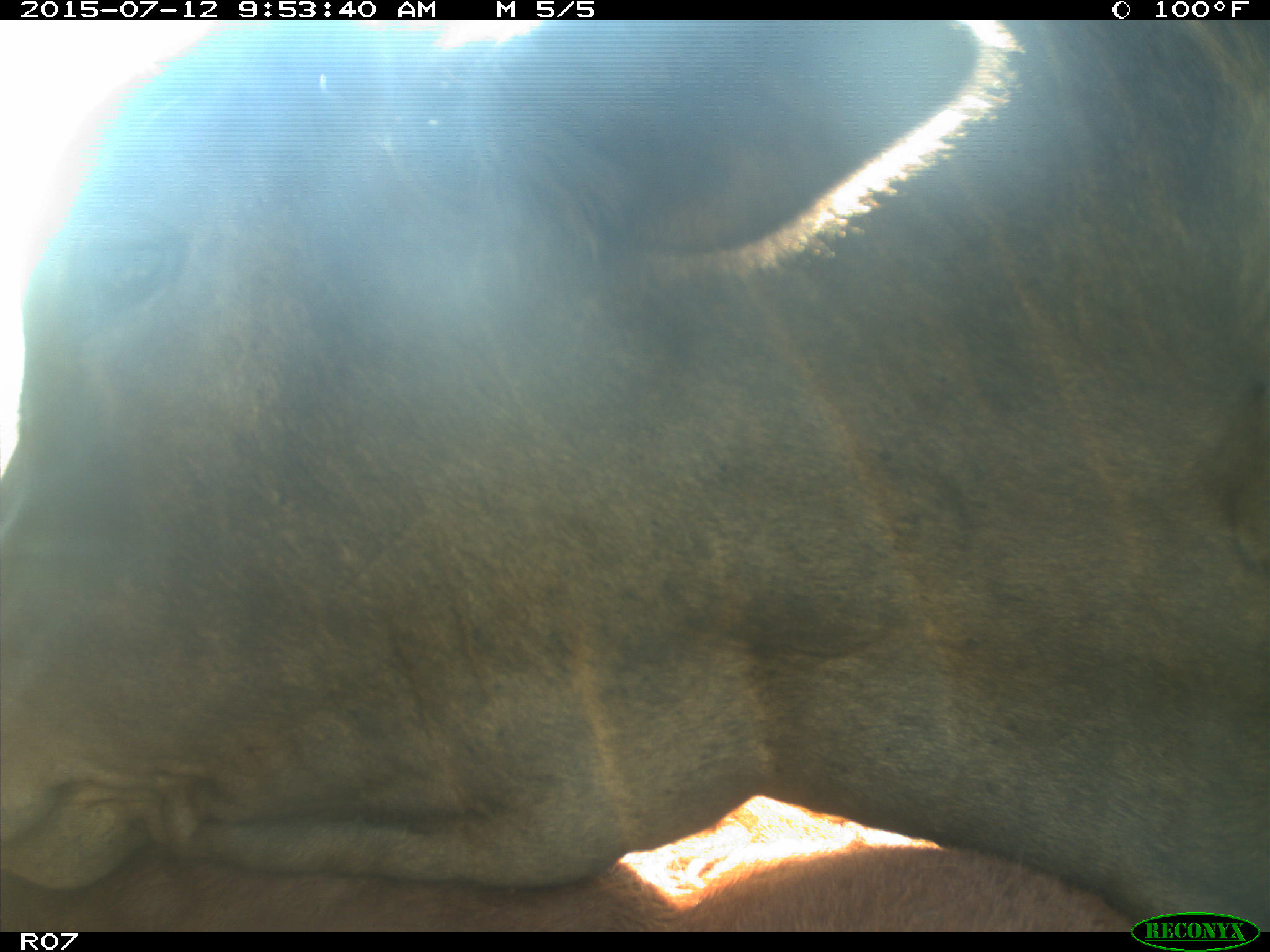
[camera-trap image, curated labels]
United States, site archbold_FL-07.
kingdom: Animalia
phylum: Chordata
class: Mammalia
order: Artiodactyla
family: Bovidae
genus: Bos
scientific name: Bos taurus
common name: domestic cow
Bos taurus (domestic cow).